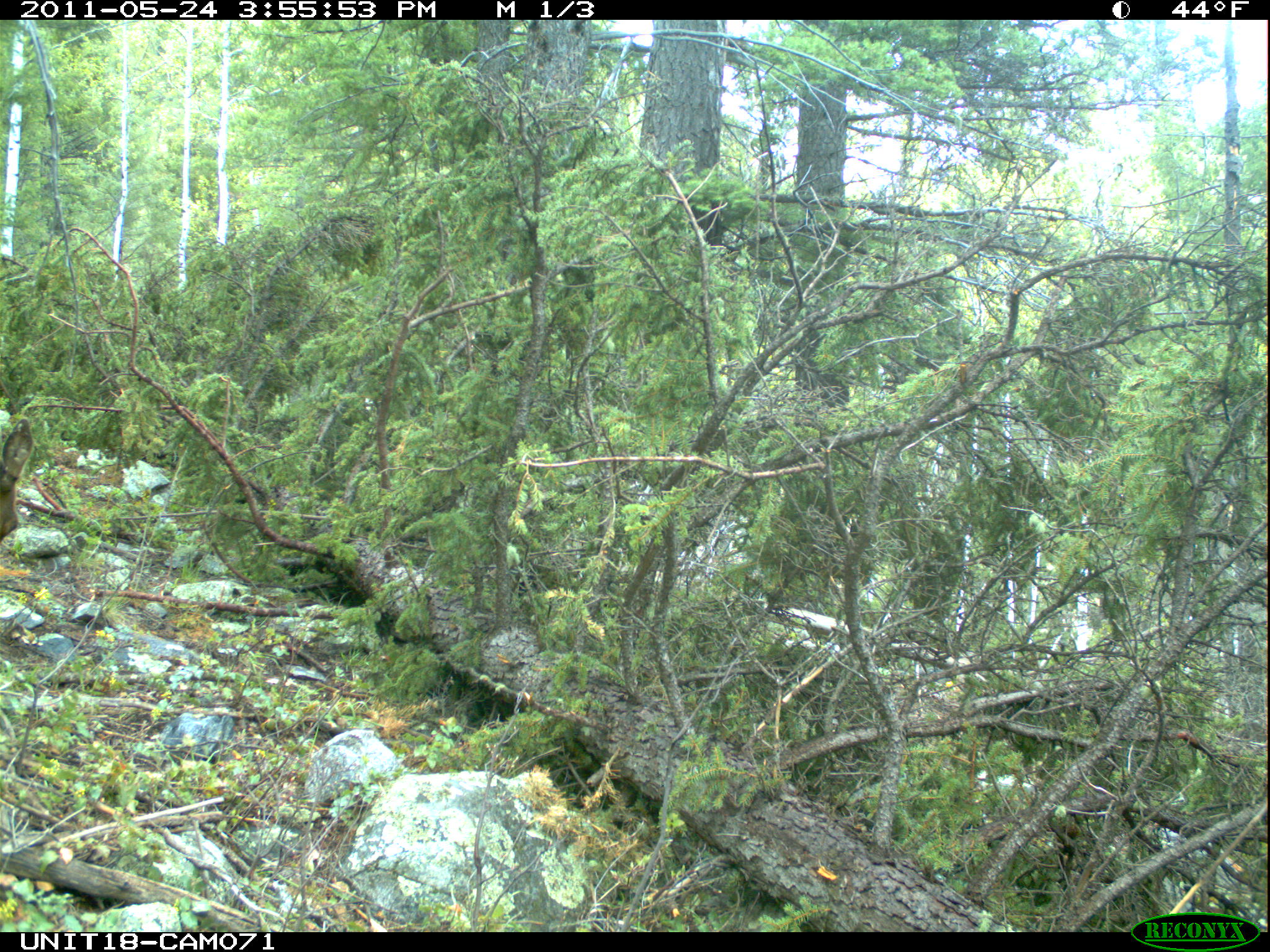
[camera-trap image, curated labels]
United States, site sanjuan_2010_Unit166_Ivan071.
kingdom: Animalia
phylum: Chordata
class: Mammalia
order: Artiodactyla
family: Cervidae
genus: Cervus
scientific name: Cervus elaphus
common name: red deer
Cervus elaphus (red deer).